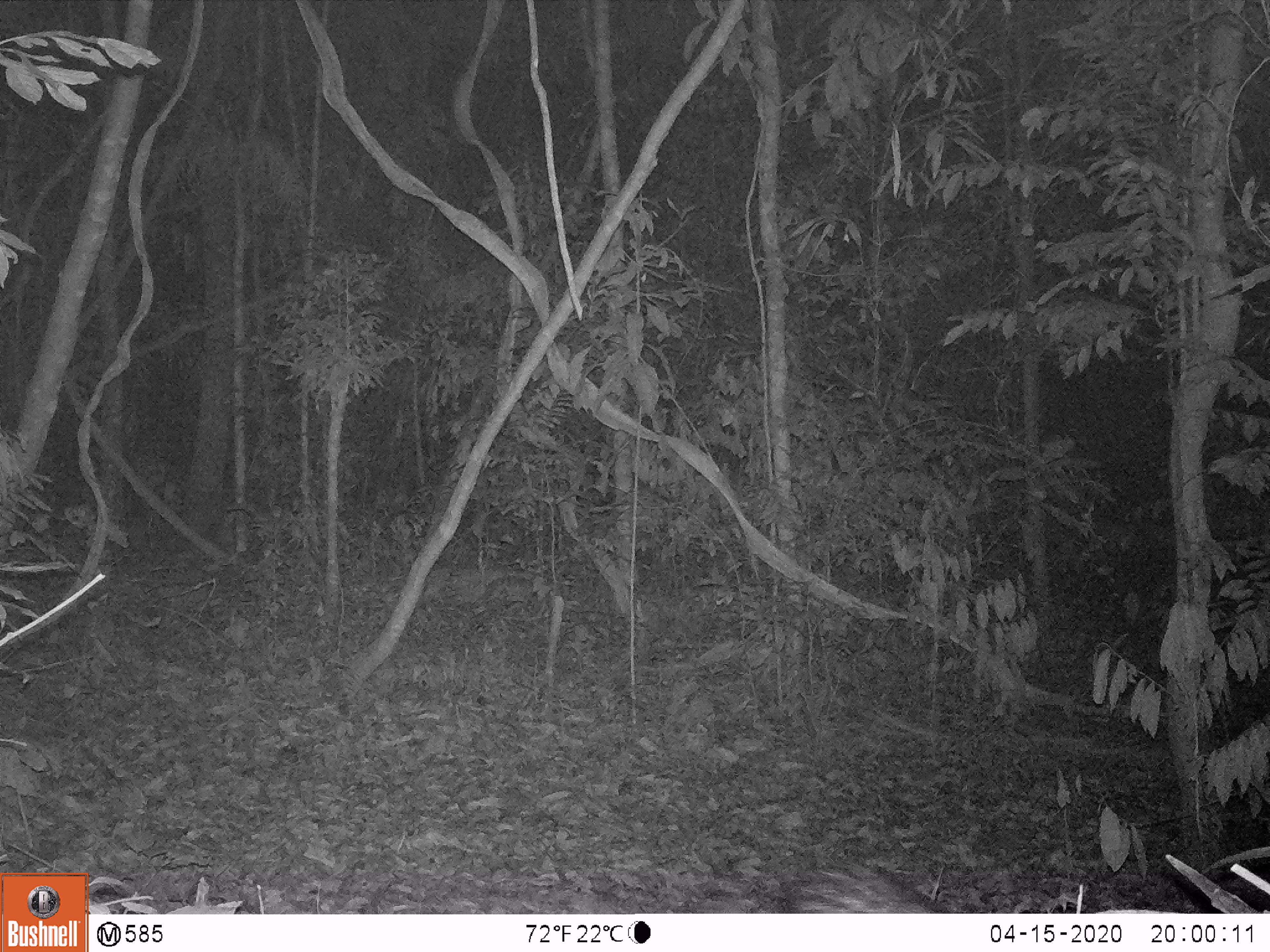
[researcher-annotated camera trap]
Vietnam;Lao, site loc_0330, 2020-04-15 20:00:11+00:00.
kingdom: Animalia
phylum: Chordata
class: Mammalia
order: Rodentia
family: Hystricidae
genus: Atherurus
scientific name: Atherurus macrourus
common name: asiatic brush-tailed porcupine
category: asiatic brush tailed porcupine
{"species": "asiatic brush tailed porcupine (asiatic brush-tailed porcupine) (Atherurus macrourus)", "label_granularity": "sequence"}